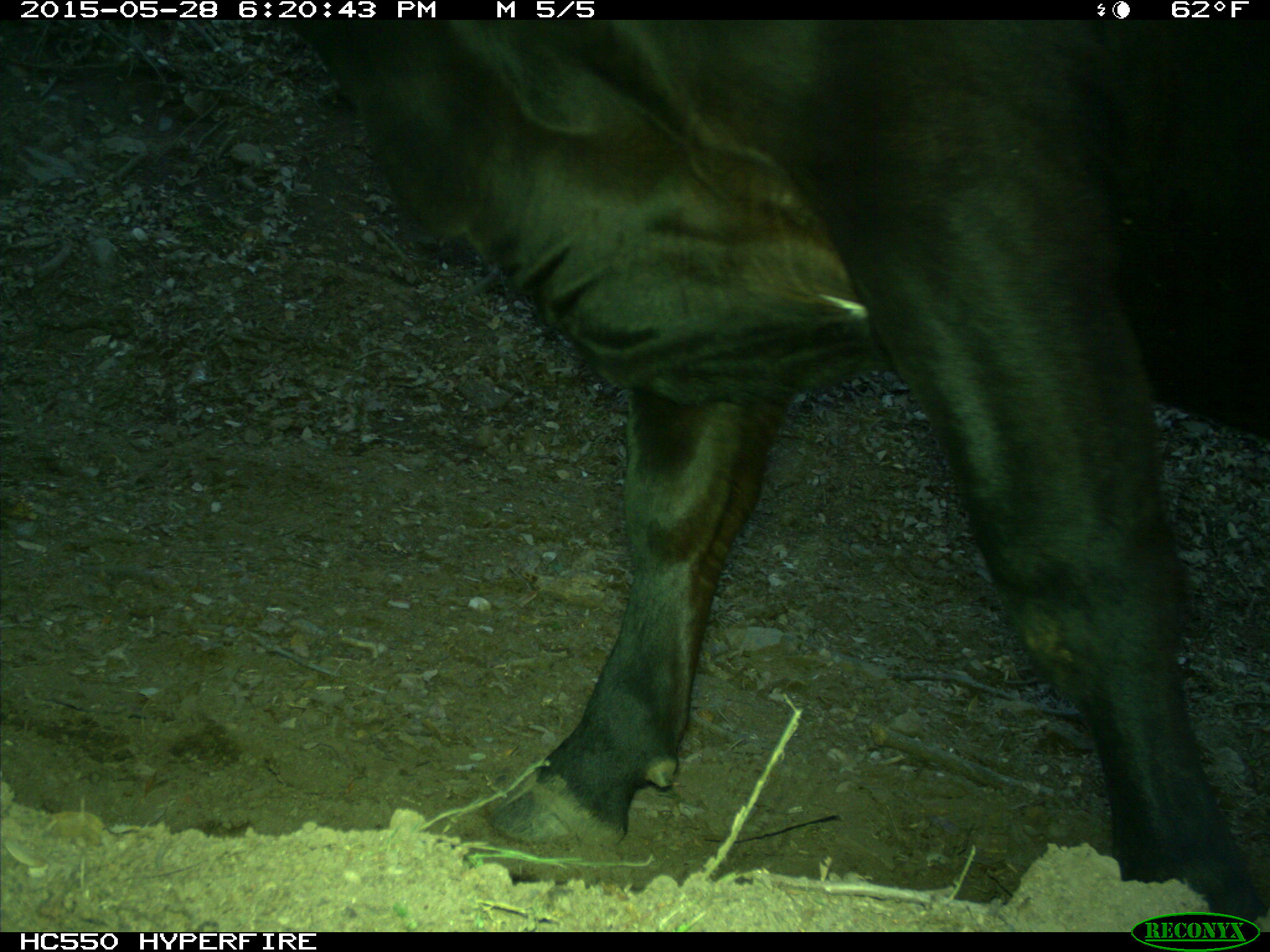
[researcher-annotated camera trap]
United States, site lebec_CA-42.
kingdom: Animalia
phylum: Chordata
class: Mammalia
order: Artiodactyla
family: Bovidae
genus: Bos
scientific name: Bos taurus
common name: domestic cow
Bos taurus (domestic cow).